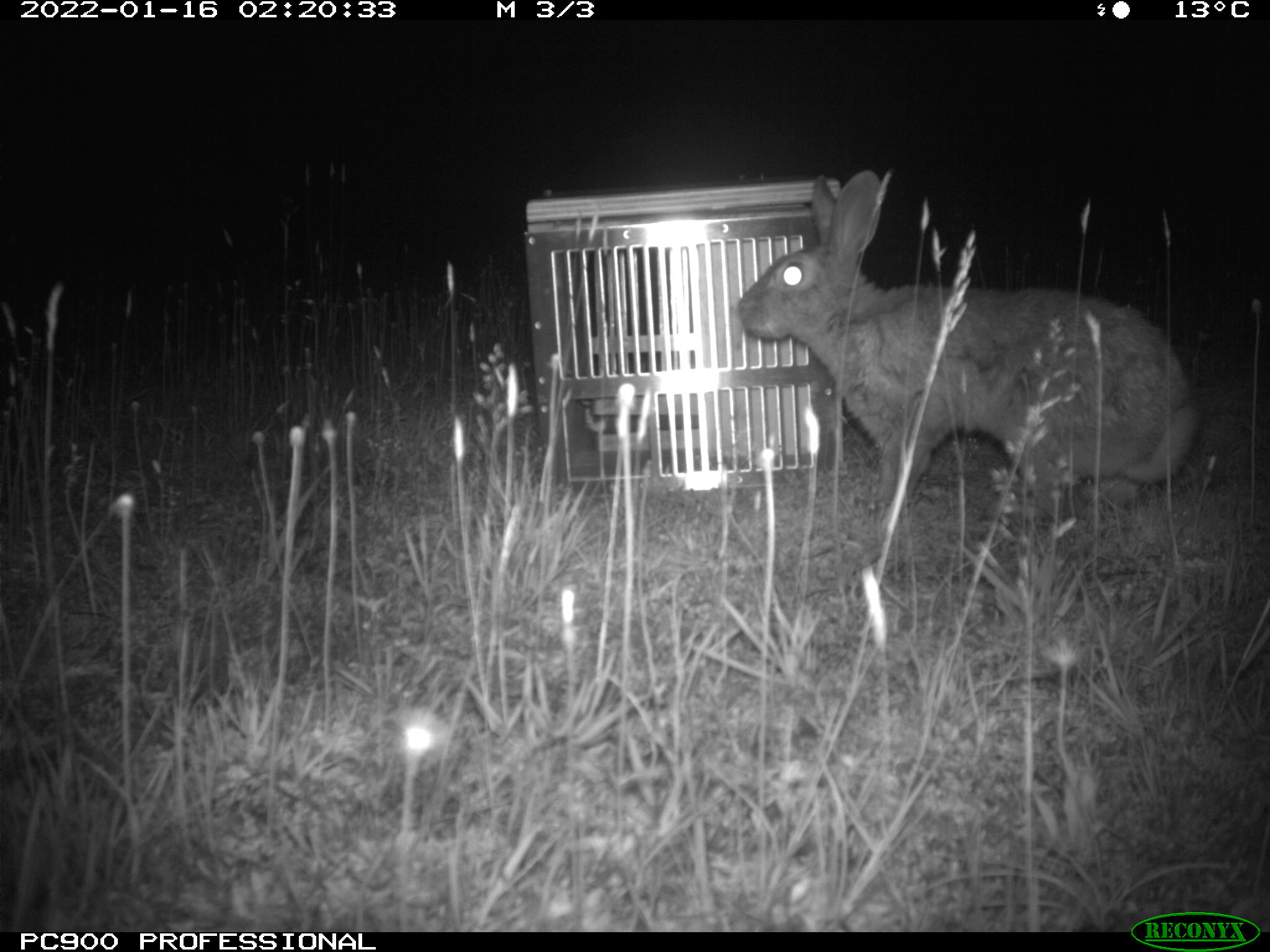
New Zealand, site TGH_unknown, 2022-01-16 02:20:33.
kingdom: Animalia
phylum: Chordata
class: Mammalia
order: Lagomorpha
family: Leporidae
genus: Oryctolagus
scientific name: Oryctolagus cuniculus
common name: european rabbit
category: rabbit